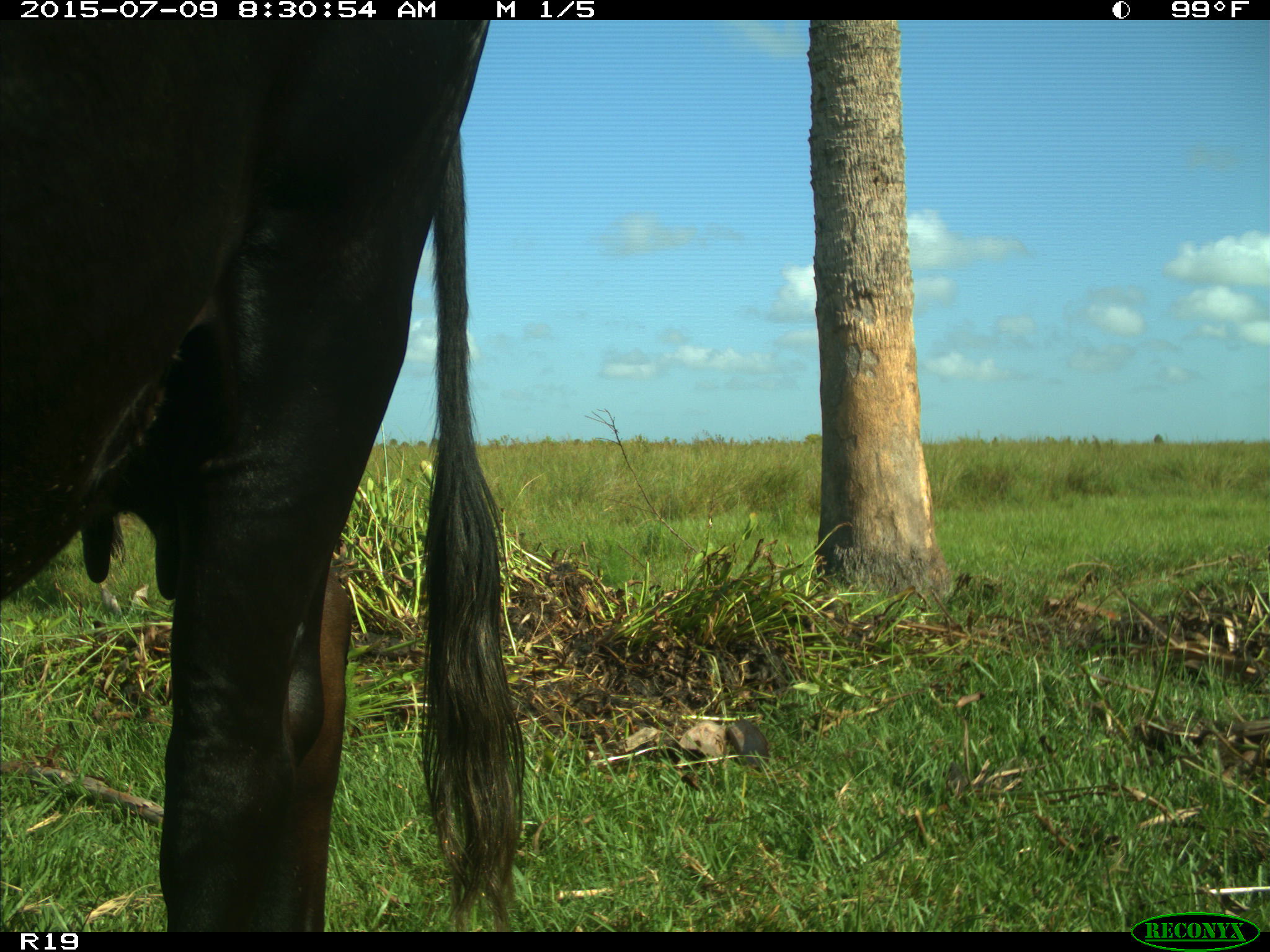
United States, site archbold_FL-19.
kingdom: Animalia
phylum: Chordata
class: Mammalia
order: Artiodactyla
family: Bovidae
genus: Bos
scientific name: Bos taurus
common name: domestic cow